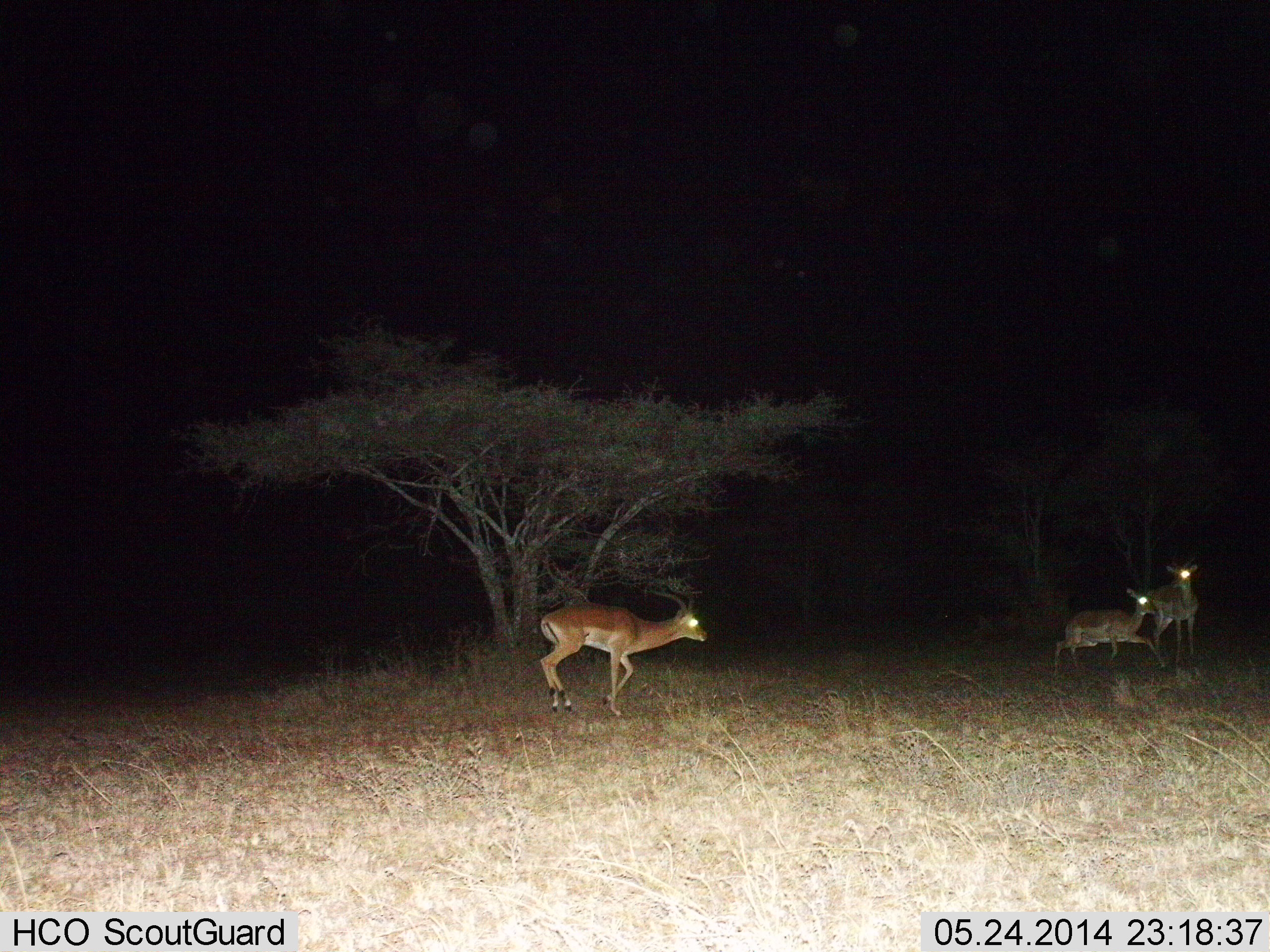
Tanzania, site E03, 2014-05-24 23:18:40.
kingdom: Animalia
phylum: Chordata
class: Mammalia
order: Artiodactyla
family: Bovidae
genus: Aepyceros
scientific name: Aepyceros melampus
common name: impala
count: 3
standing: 40%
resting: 0%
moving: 90%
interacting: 0%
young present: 0%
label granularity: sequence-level